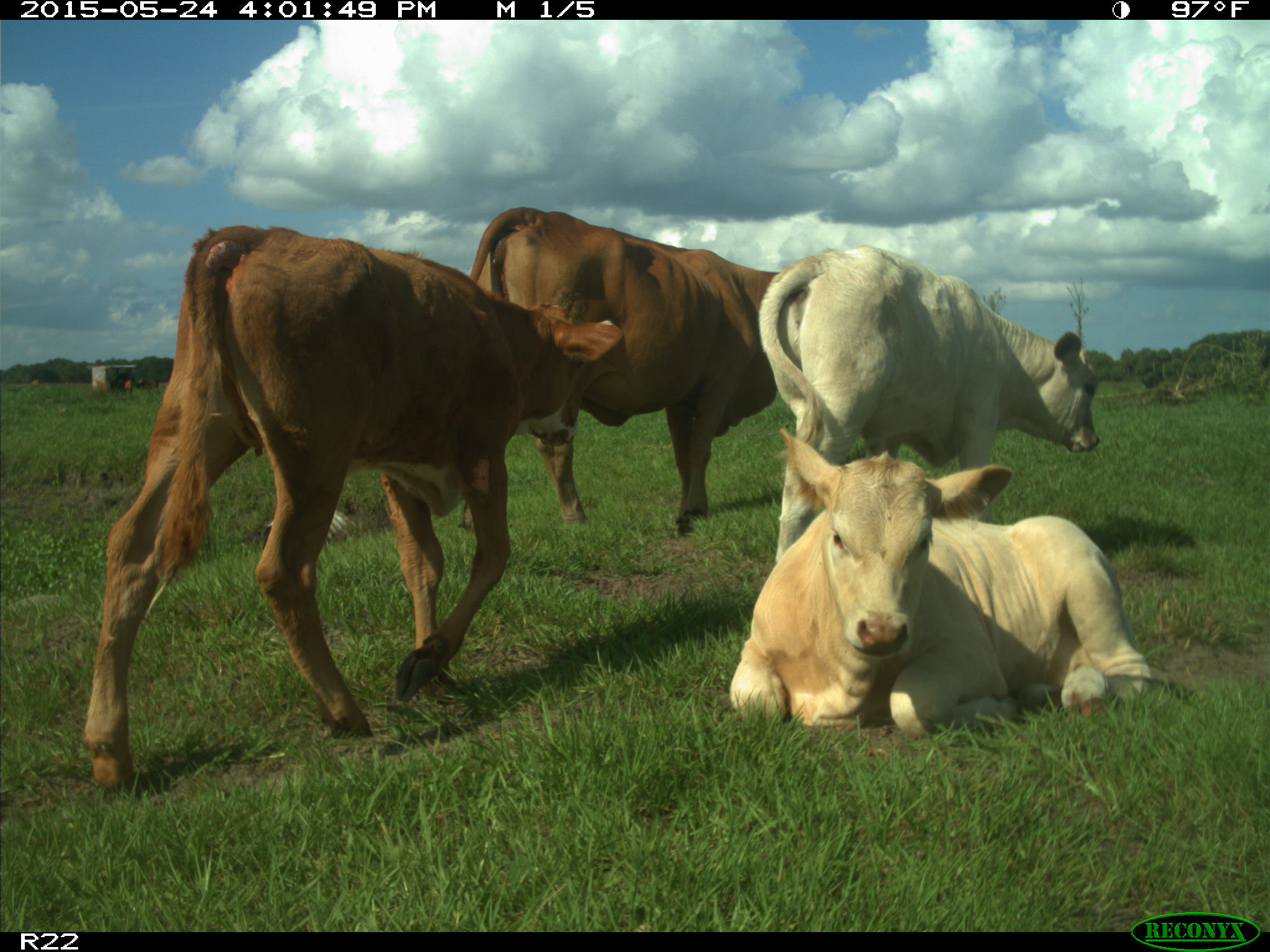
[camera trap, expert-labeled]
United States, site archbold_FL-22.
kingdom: Animalia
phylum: Chordata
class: Mammalia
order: Artiodactyla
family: Bovidae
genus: Bos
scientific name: Bos taurus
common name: domestic cow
Bos taurus (domestic cow).